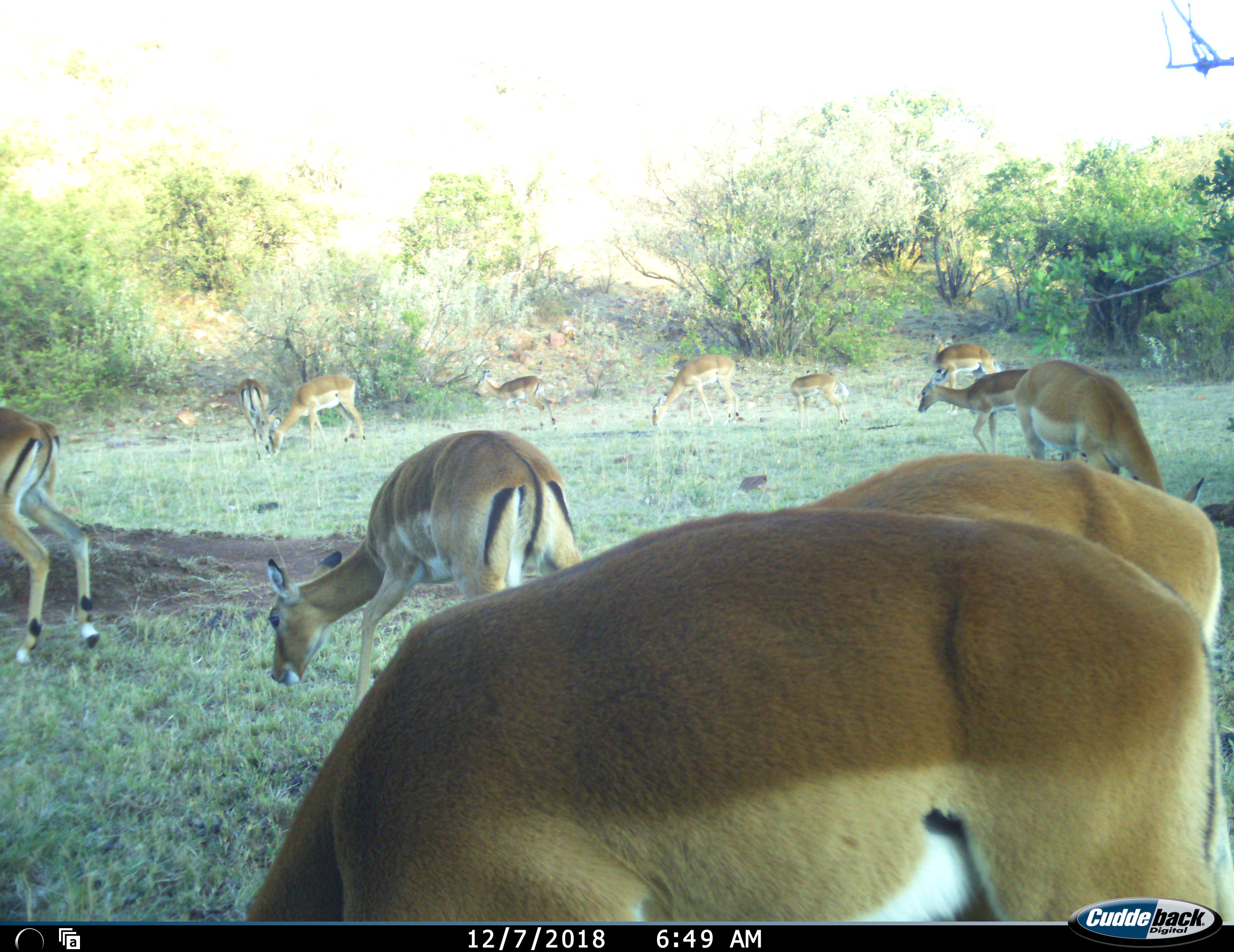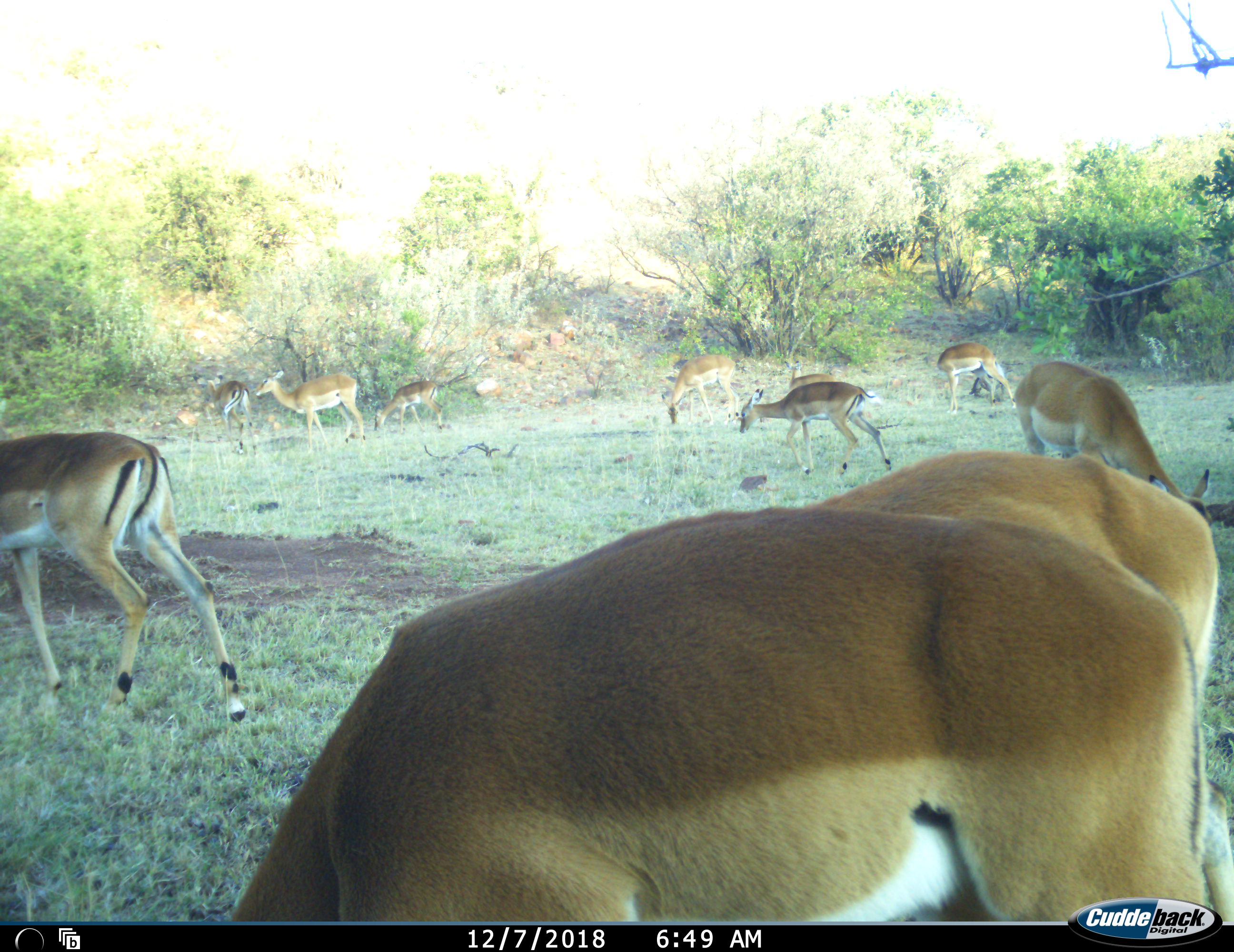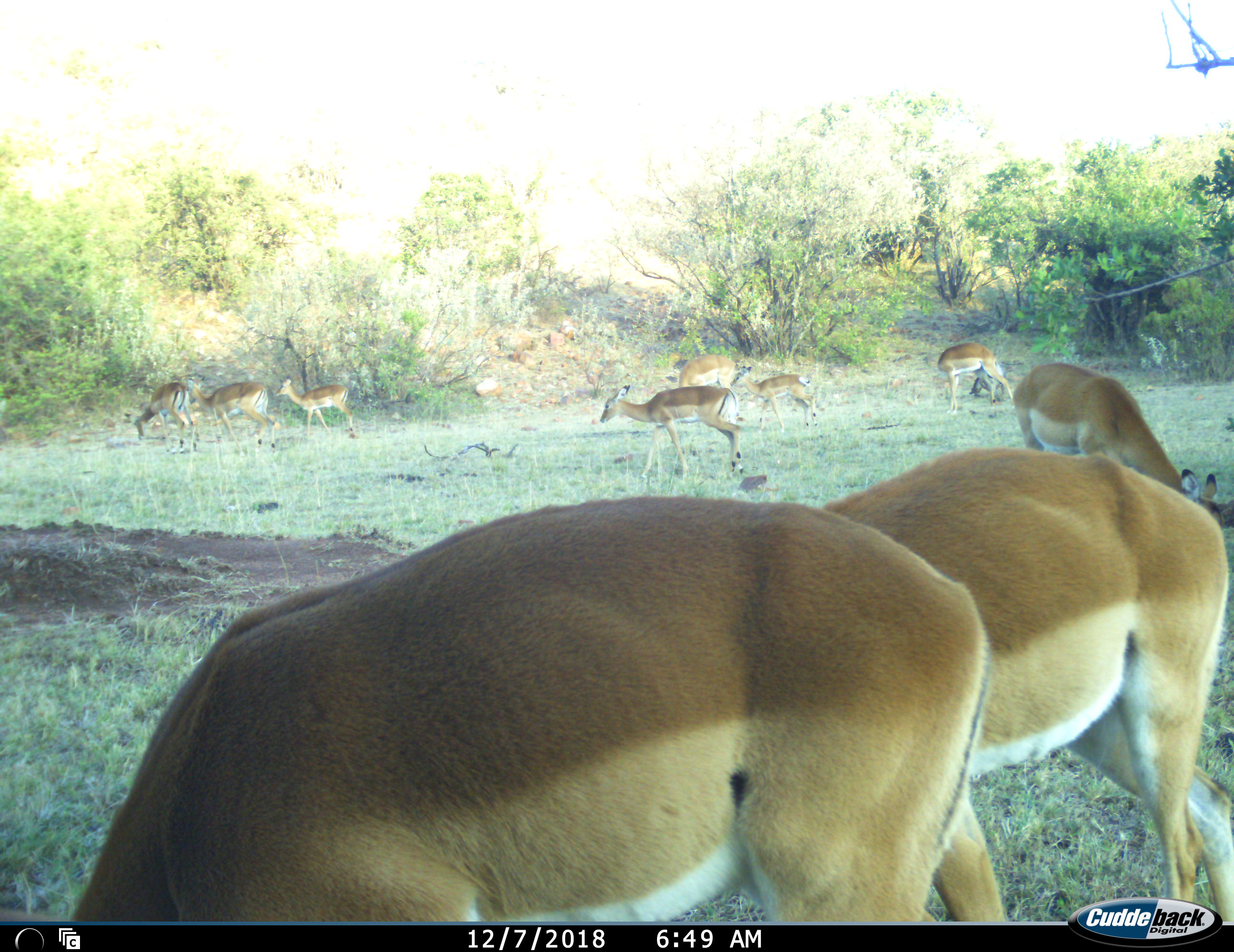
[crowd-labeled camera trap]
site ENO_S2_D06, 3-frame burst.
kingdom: Animalia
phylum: Chordata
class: Mammalia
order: Artiodactyla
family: Bovidae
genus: Aepyceros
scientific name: Aepyceros melampus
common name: impala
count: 11-50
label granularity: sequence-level